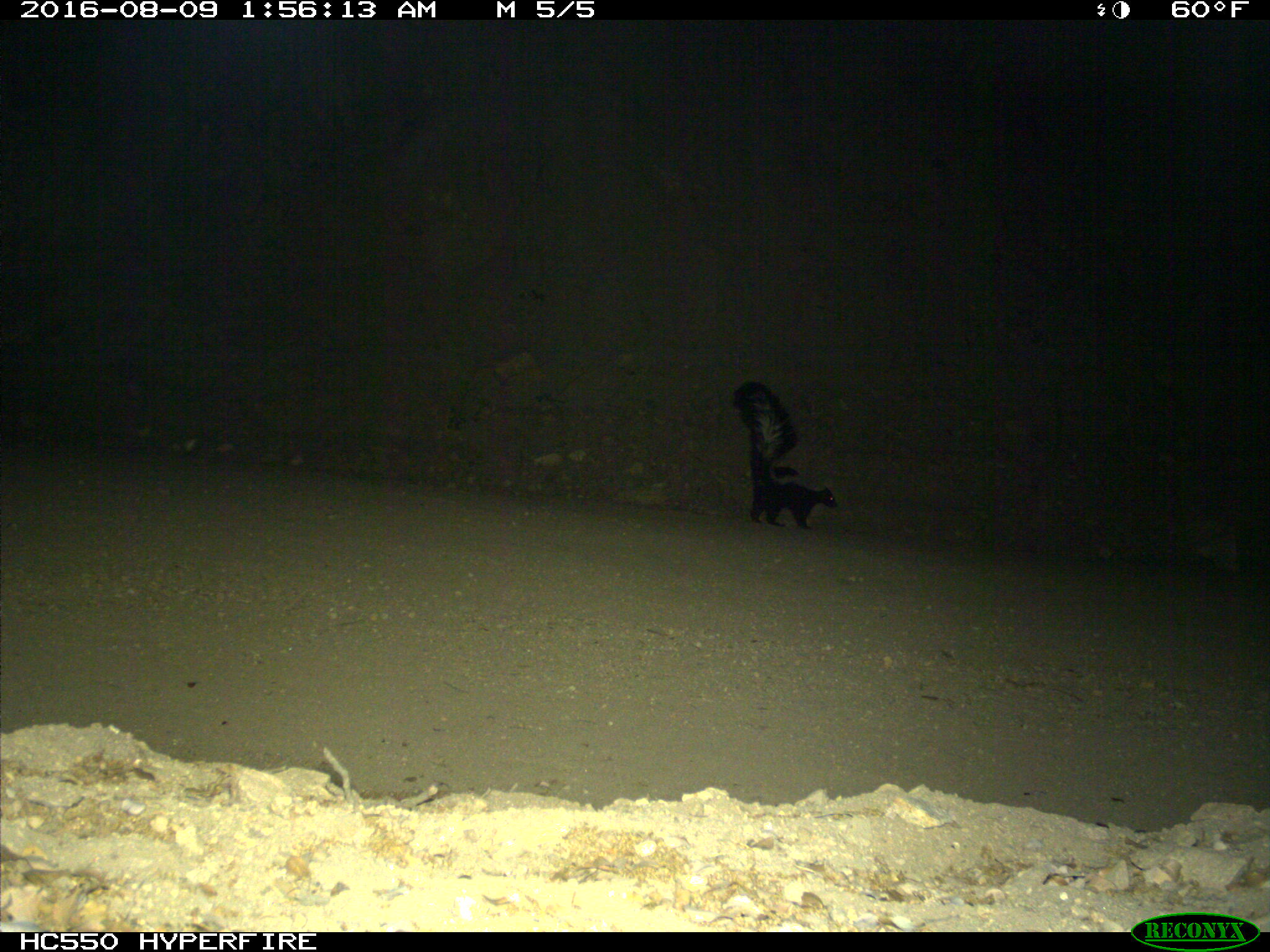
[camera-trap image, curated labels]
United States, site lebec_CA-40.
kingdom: Animalia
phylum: Chordata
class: Mammalia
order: Carnivora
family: Mephitidae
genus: Mephitis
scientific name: Mephitis mephitis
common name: striped skunk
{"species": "Mephitis mephitis (striped skunk)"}